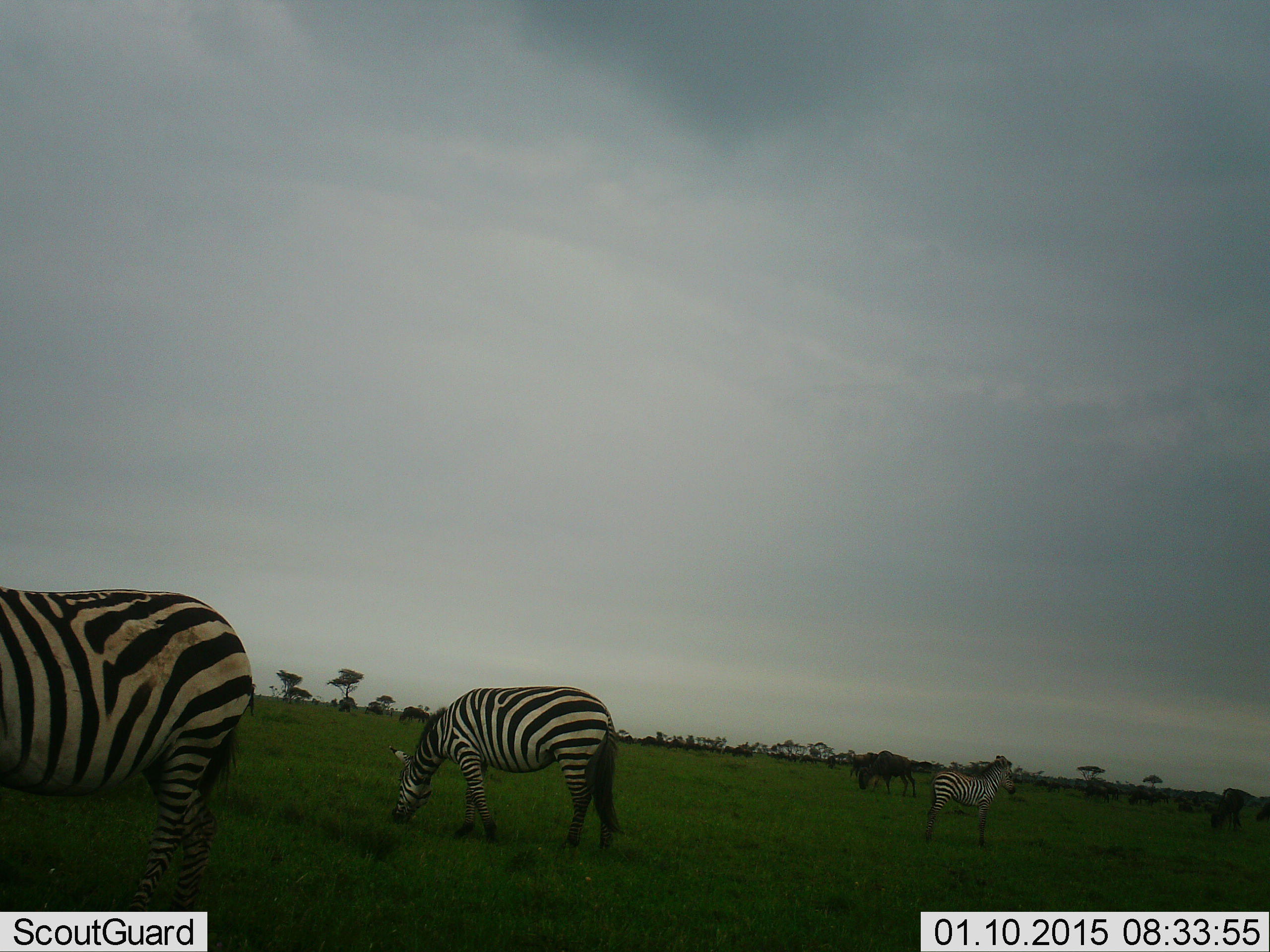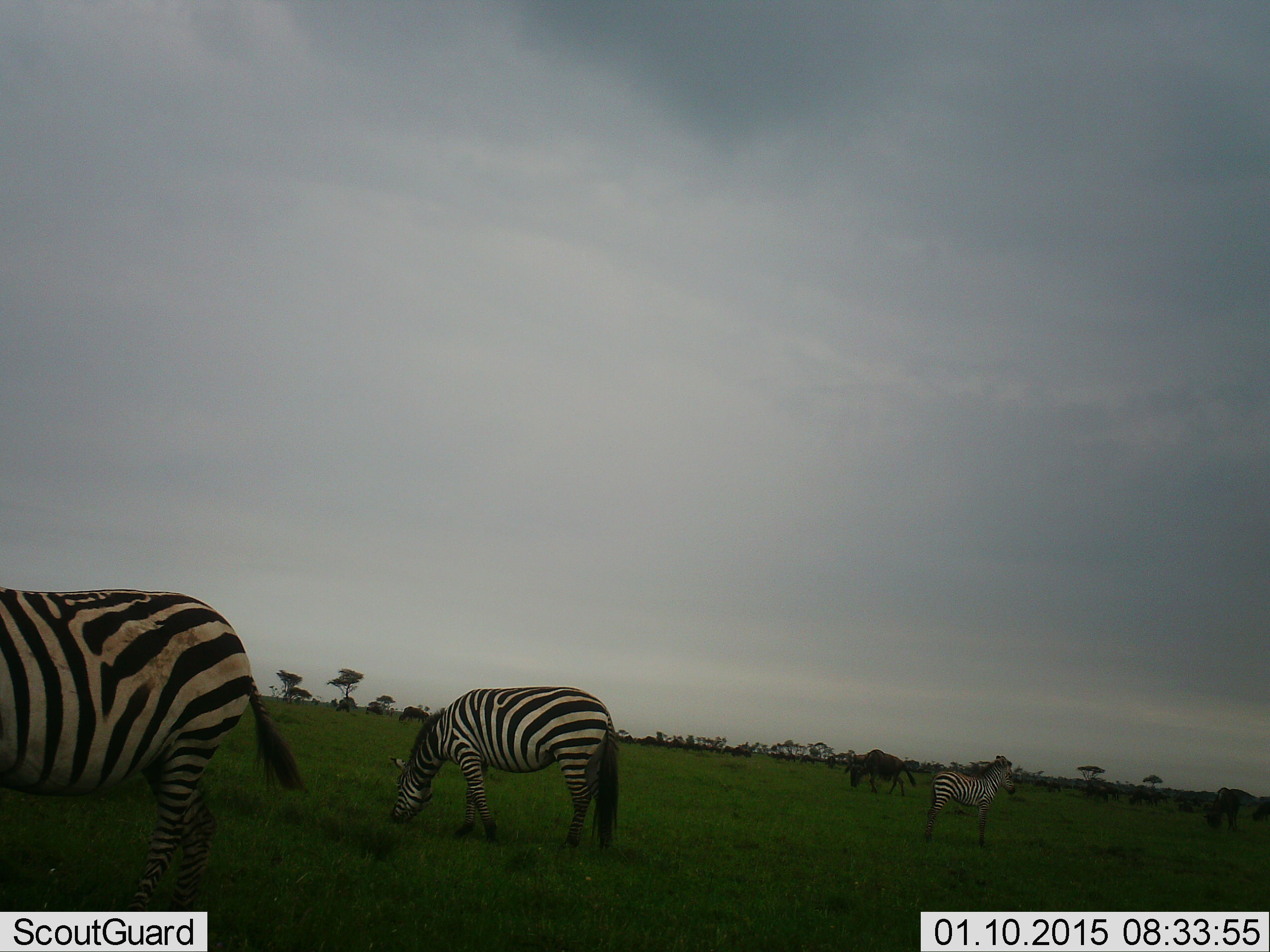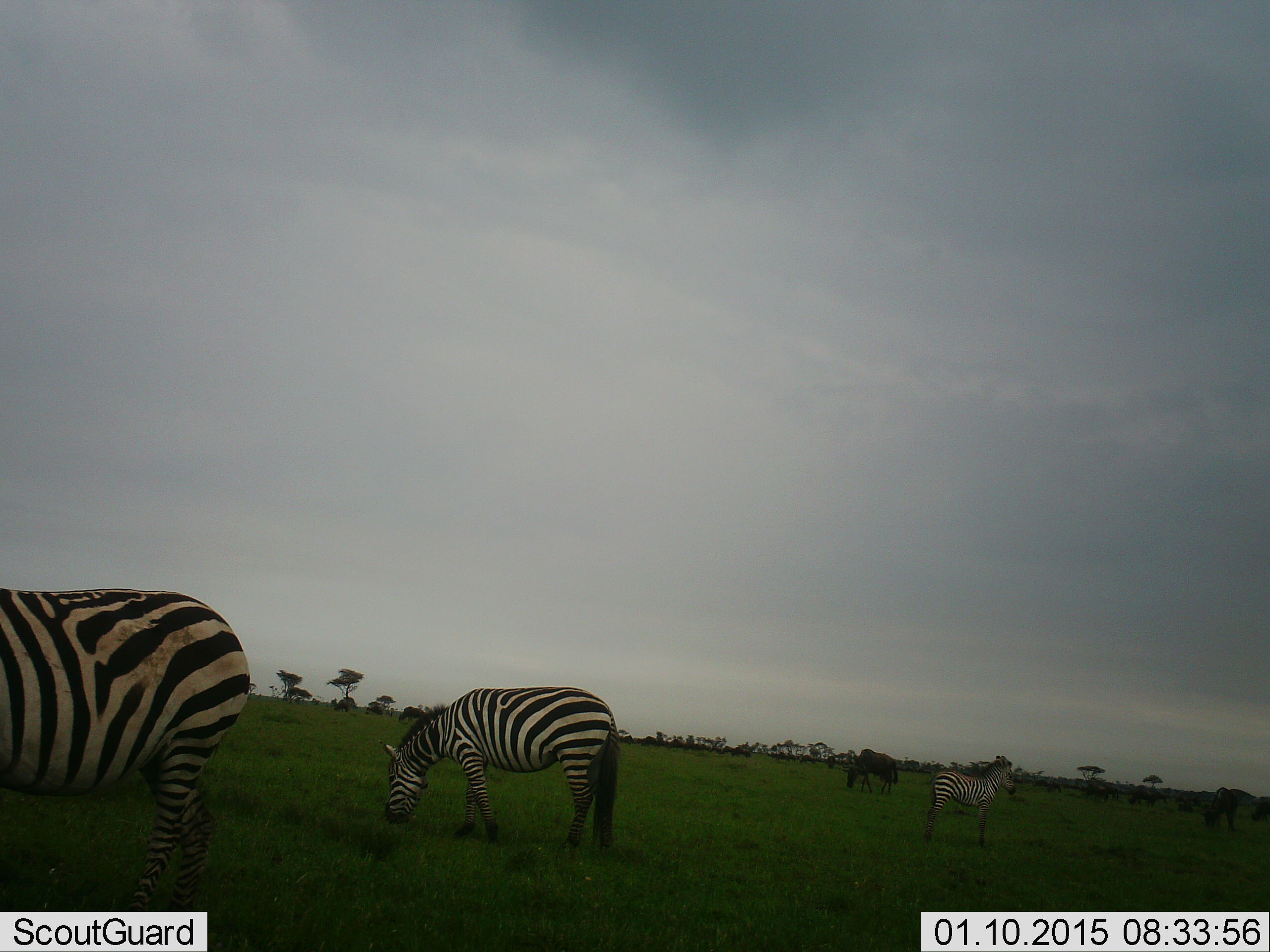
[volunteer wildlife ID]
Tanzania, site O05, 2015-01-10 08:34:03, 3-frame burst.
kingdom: Animalia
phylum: Chordata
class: Mammalia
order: Artiodactyla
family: Bovidae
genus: Connochaetes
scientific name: Connochaetes taurinus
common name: blue wildebeest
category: wildebeest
Wildebeest (blue wildebeest) (Connochaetes taurinus), count 4. Behavior (volunteer vote fractions): standing 40%, resting 0%, moving 70%, interacting 0%. Young present (vote fraction): 0%. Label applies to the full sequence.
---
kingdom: Animalia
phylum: Chordata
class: Mammalia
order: Perissodactyla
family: Equidae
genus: Equus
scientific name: Equus quagga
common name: plains zebra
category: zebra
Zebra (plains zebra) (Equus quagga), count 3. Behavior (volunteer vote fractions): standing 80%, resting 0%, moving 10%, interacting 0%. Young present (vote fraction): 10%. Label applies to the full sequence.